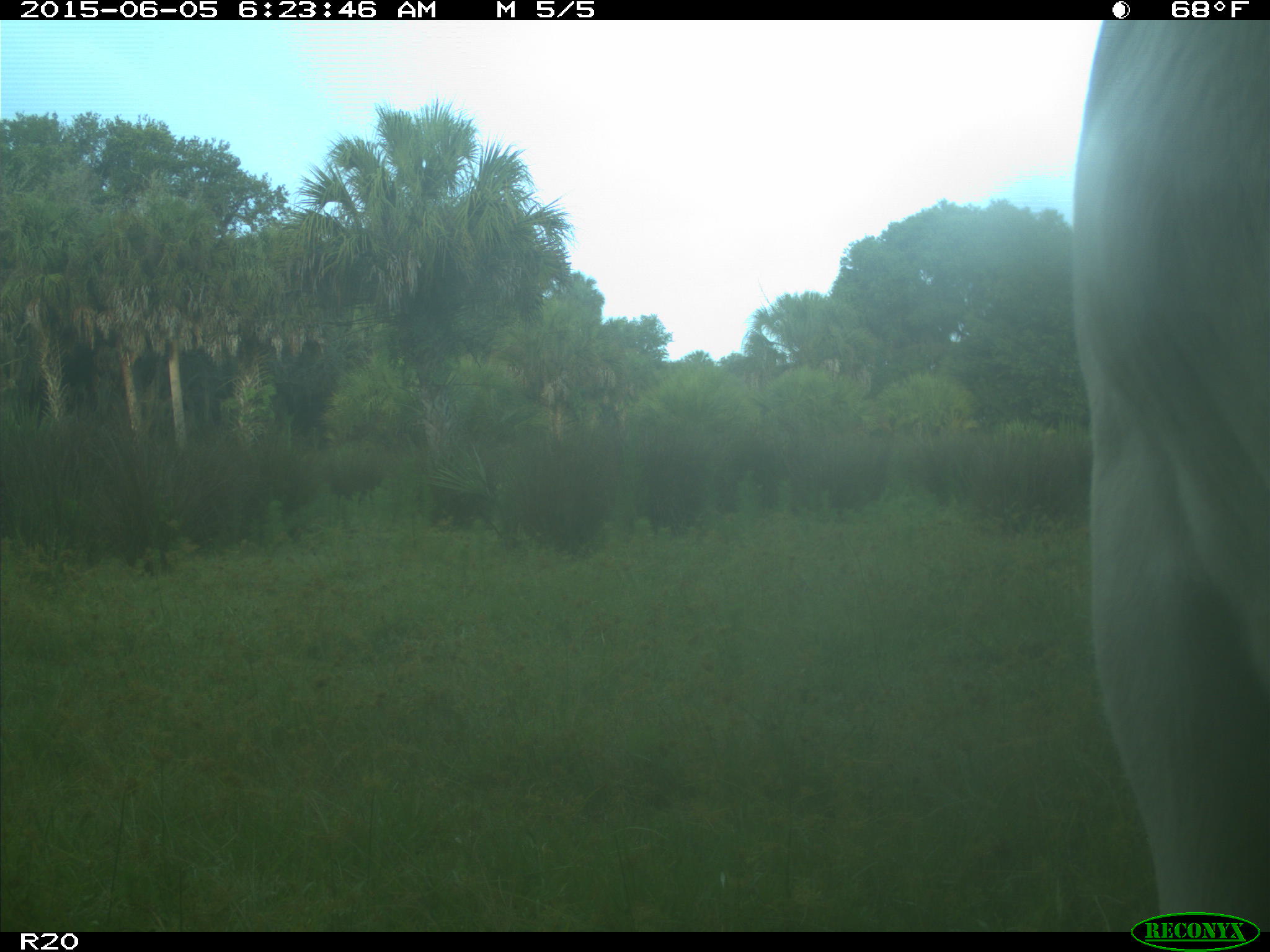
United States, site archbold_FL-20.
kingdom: Animalia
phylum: Chordata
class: Mammalia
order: Artiodactyla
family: Bovidae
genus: Bos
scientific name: Bos taurus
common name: domestic cow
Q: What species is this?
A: Bos taurus (domestic cow).